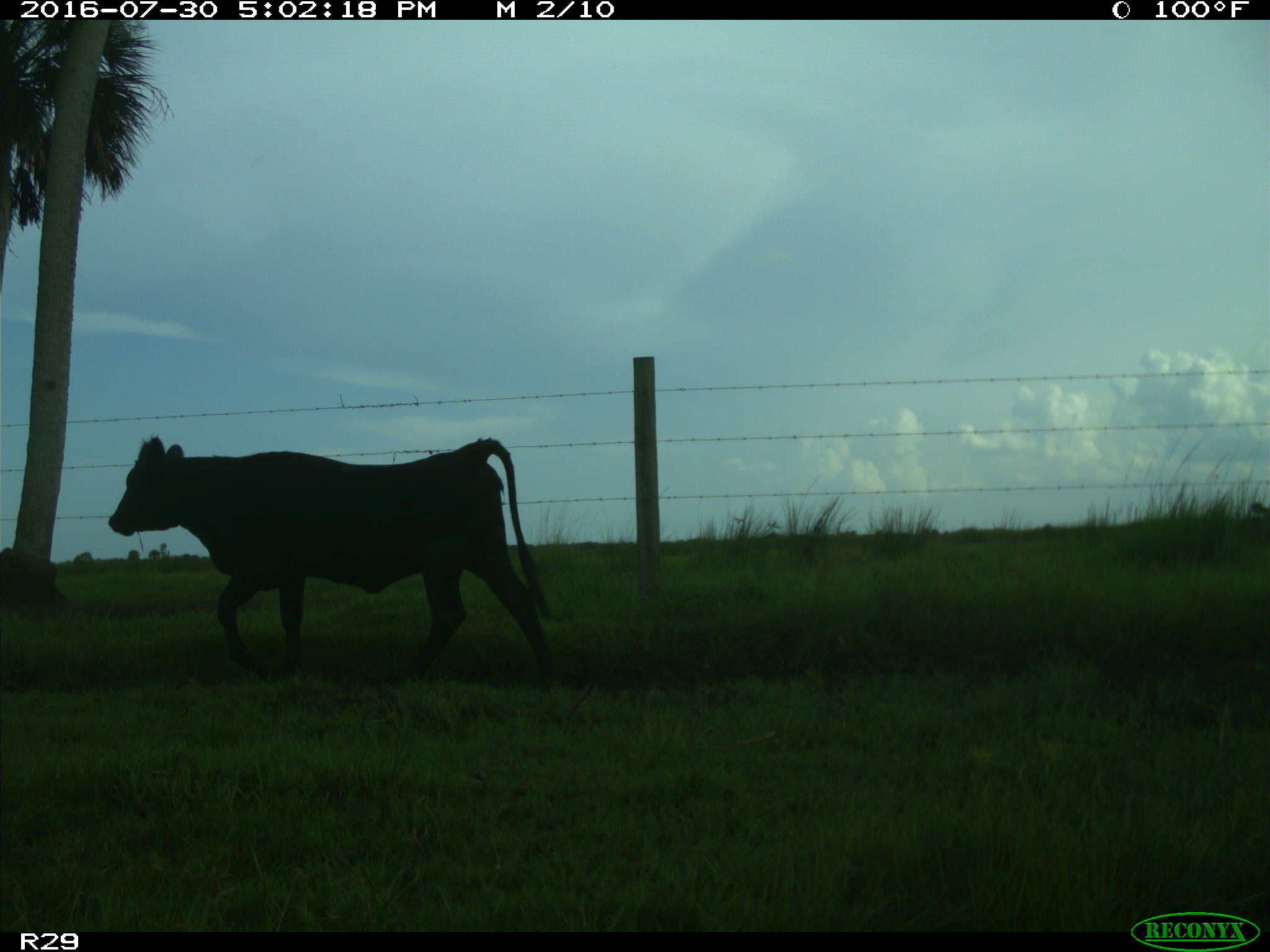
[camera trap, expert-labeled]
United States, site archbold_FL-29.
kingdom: Animalia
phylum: Chordata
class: Mammalia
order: Artiodactyla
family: Bovidae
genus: Bos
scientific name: Bos taurus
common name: domestic cow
Bos taurus (domestic cow).